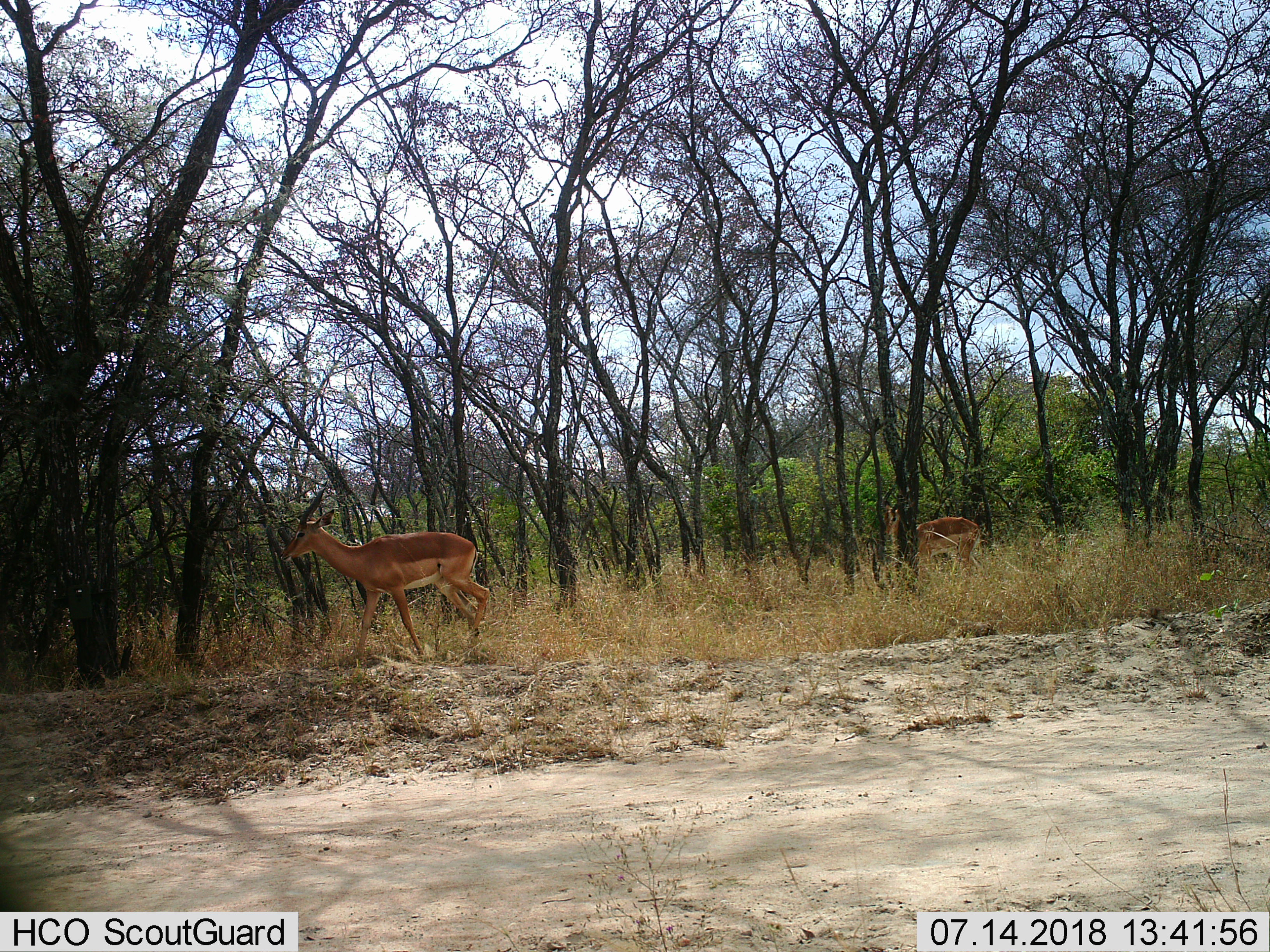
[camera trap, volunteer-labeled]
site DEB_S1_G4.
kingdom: Animalia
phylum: Chordata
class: Mammalia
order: Artiodactyla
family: Bovidae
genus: Aepyceros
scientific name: Aepyceros melampus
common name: impala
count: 2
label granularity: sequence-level